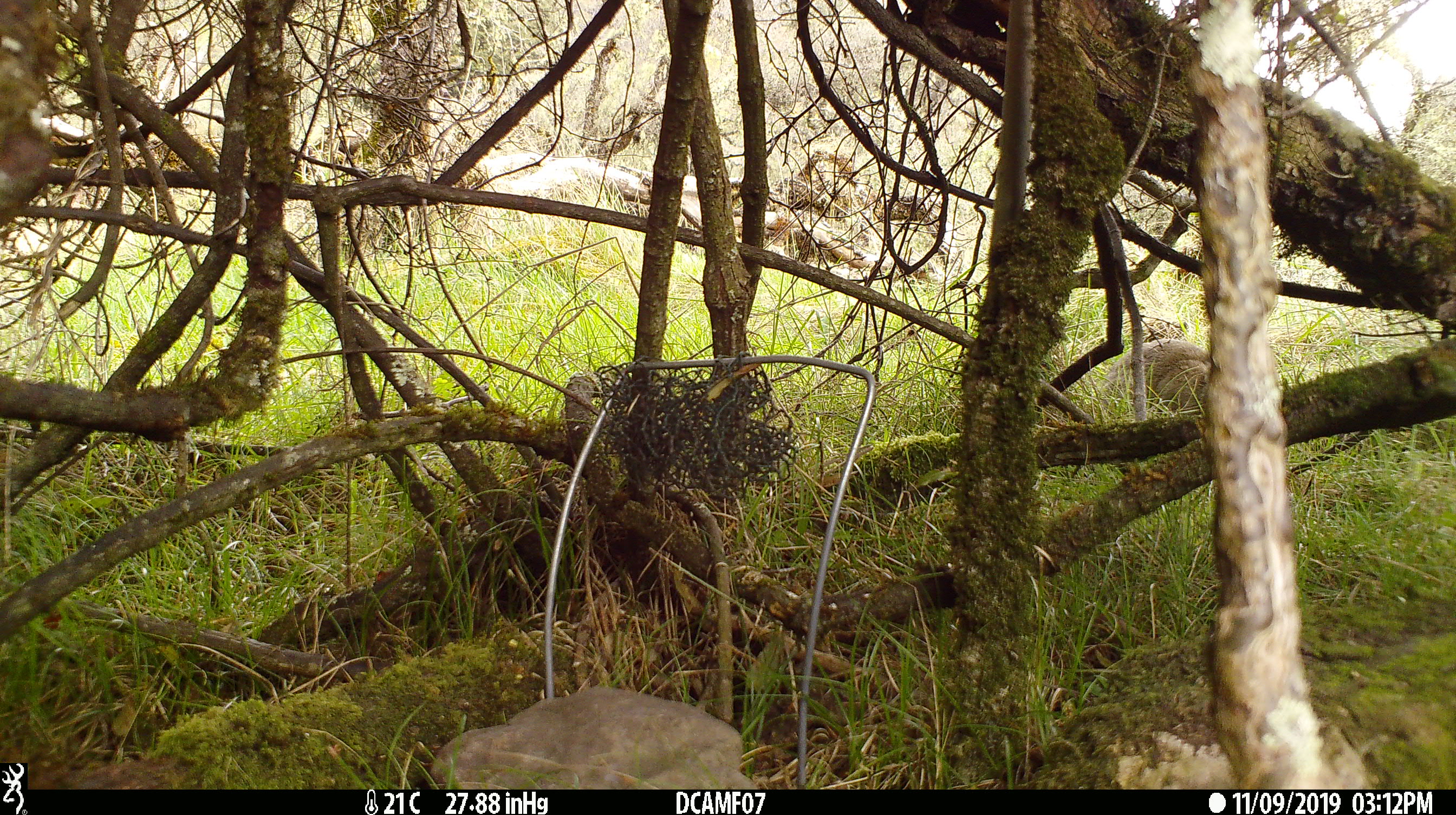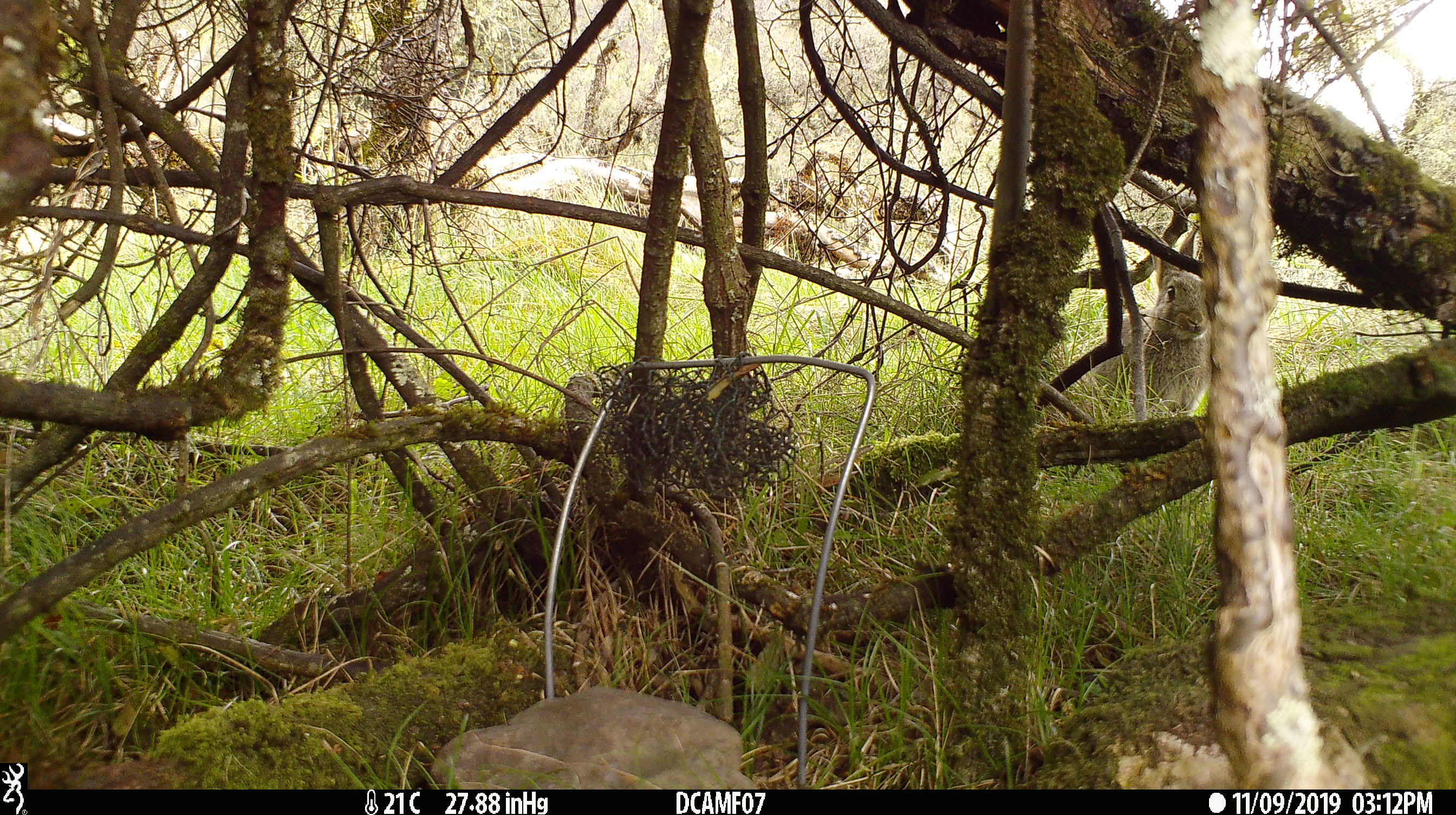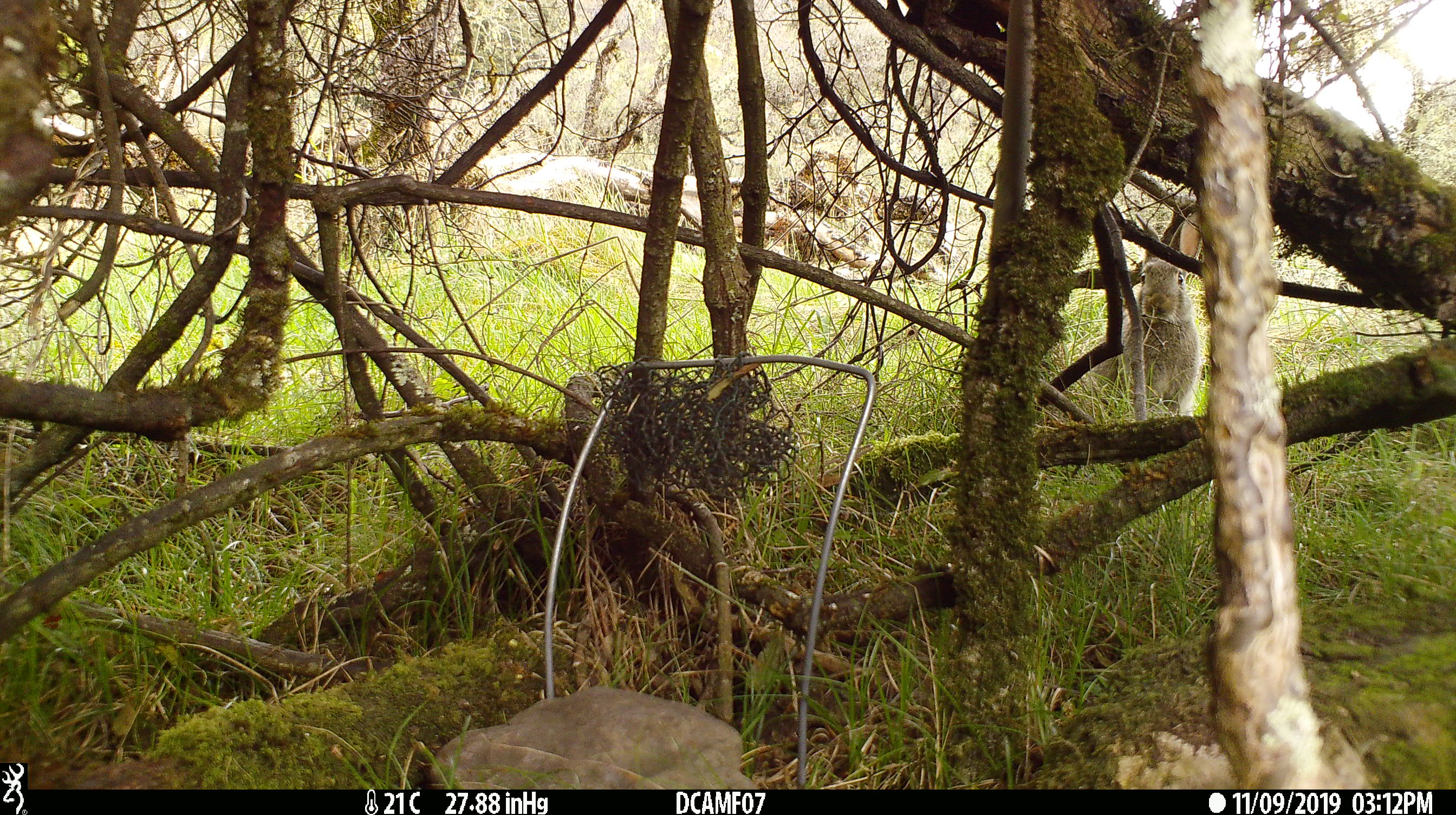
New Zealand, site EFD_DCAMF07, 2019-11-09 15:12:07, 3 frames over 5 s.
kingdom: Animalia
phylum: Chordata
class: Mammalia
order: Lagomorpha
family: Leporidae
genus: Oryctolagus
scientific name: Oryctolagus cuniculus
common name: european rabbit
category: rabbit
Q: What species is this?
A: Rabbit (european rabbit) (Oryctolagus cuniculus).